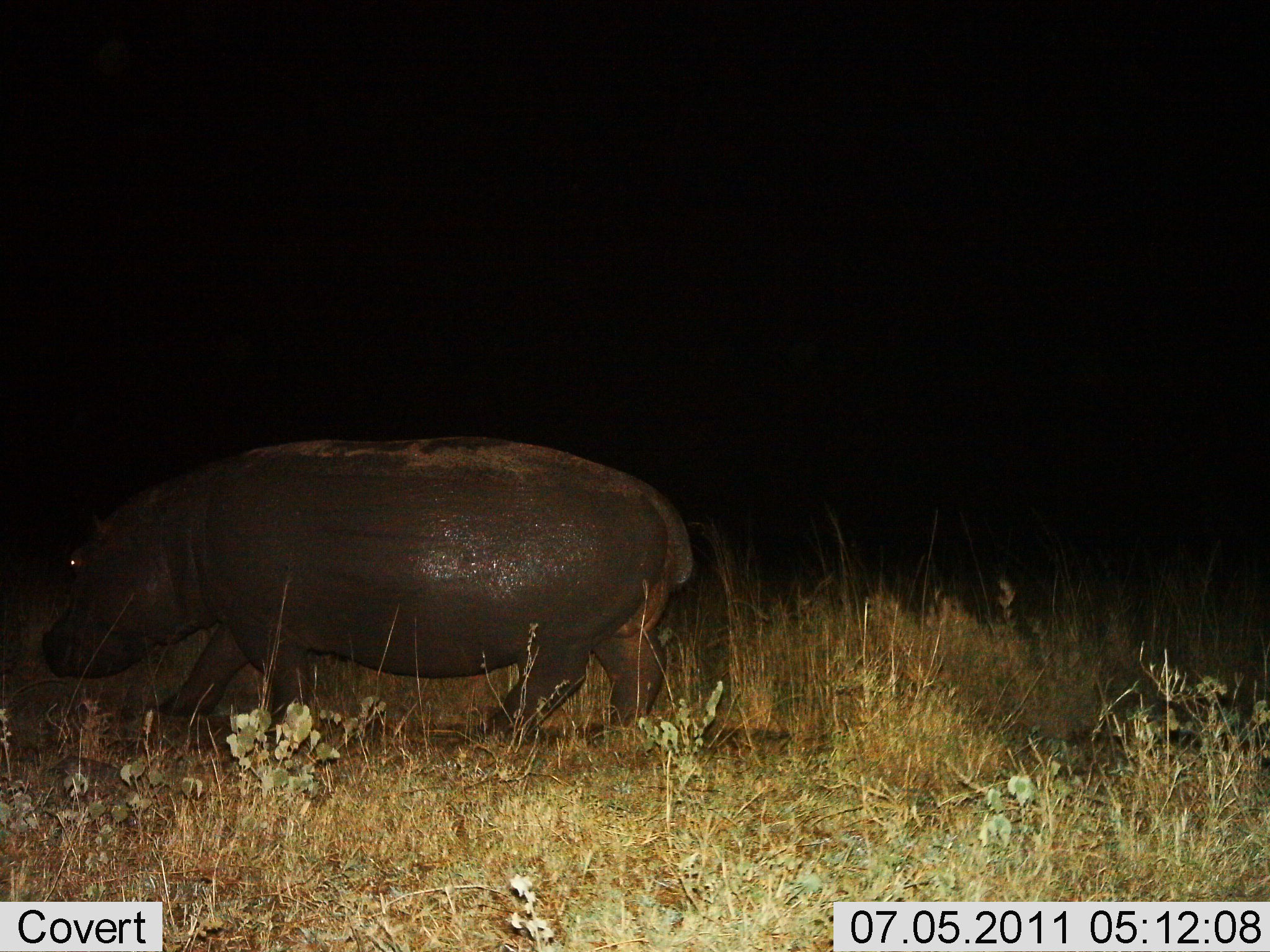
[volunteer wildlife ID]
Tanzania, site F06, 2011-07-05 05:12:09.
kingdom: Animalia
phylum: Chordata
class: Mammalia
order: Artiodactyla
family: Hippopotamidae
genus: Hippopotamus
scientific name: Hippopotamus amphibius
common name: hippopotamus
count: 1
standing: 17%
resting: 0%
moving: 83%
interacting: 0%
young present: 0%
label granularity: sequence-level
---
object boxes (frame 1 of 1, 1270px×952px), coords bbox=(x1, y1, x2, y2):
animal: bbox=(38, 434, 694, 746); bbox=(551, 516, 734, 728)